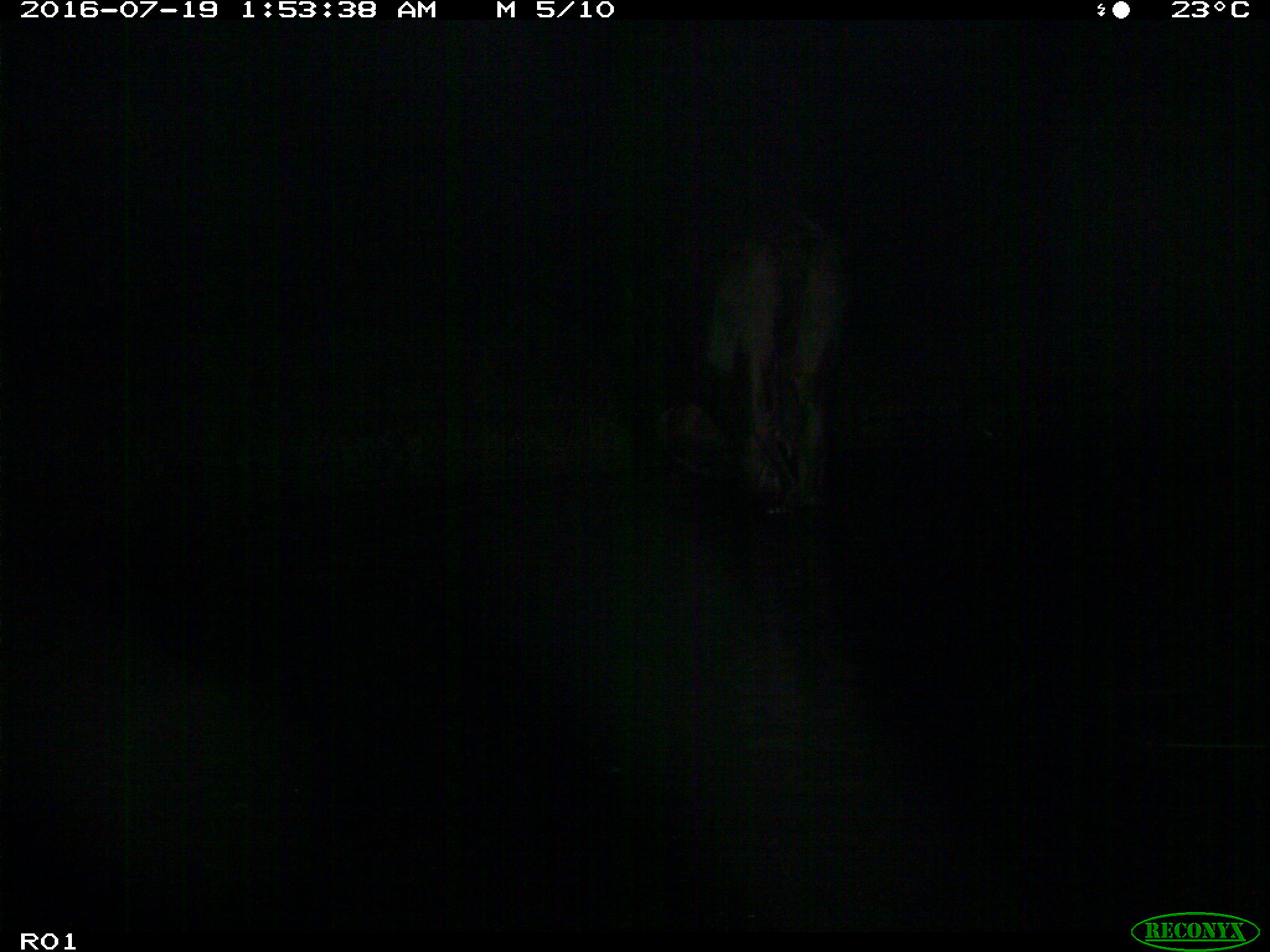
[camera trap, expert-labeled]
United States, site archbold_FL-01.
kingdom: Animalia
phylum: Chordata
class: Mammalia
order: Artiodactyla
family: Bovidae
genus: Bos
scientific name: Bos taurus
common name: domestic cow